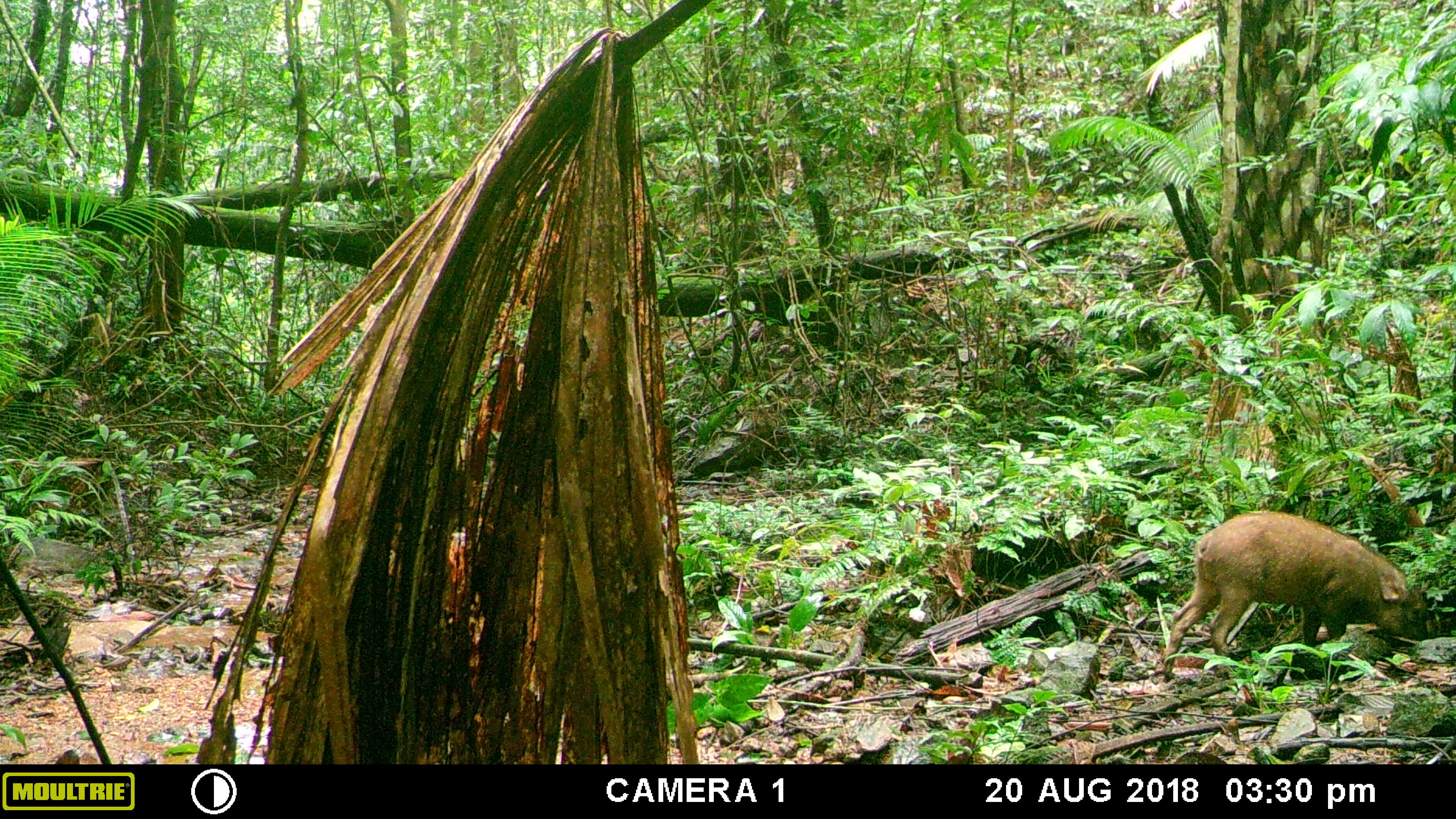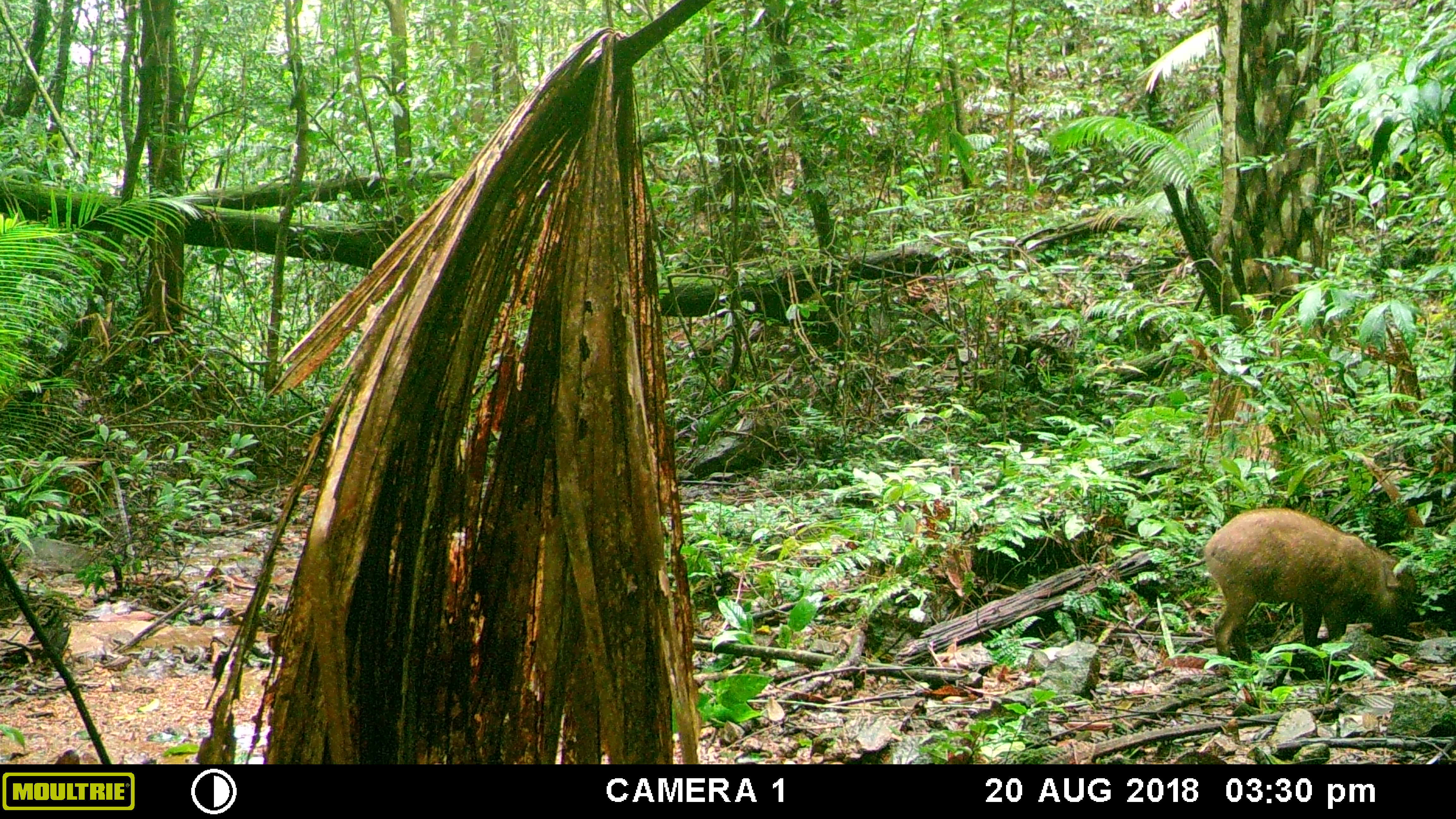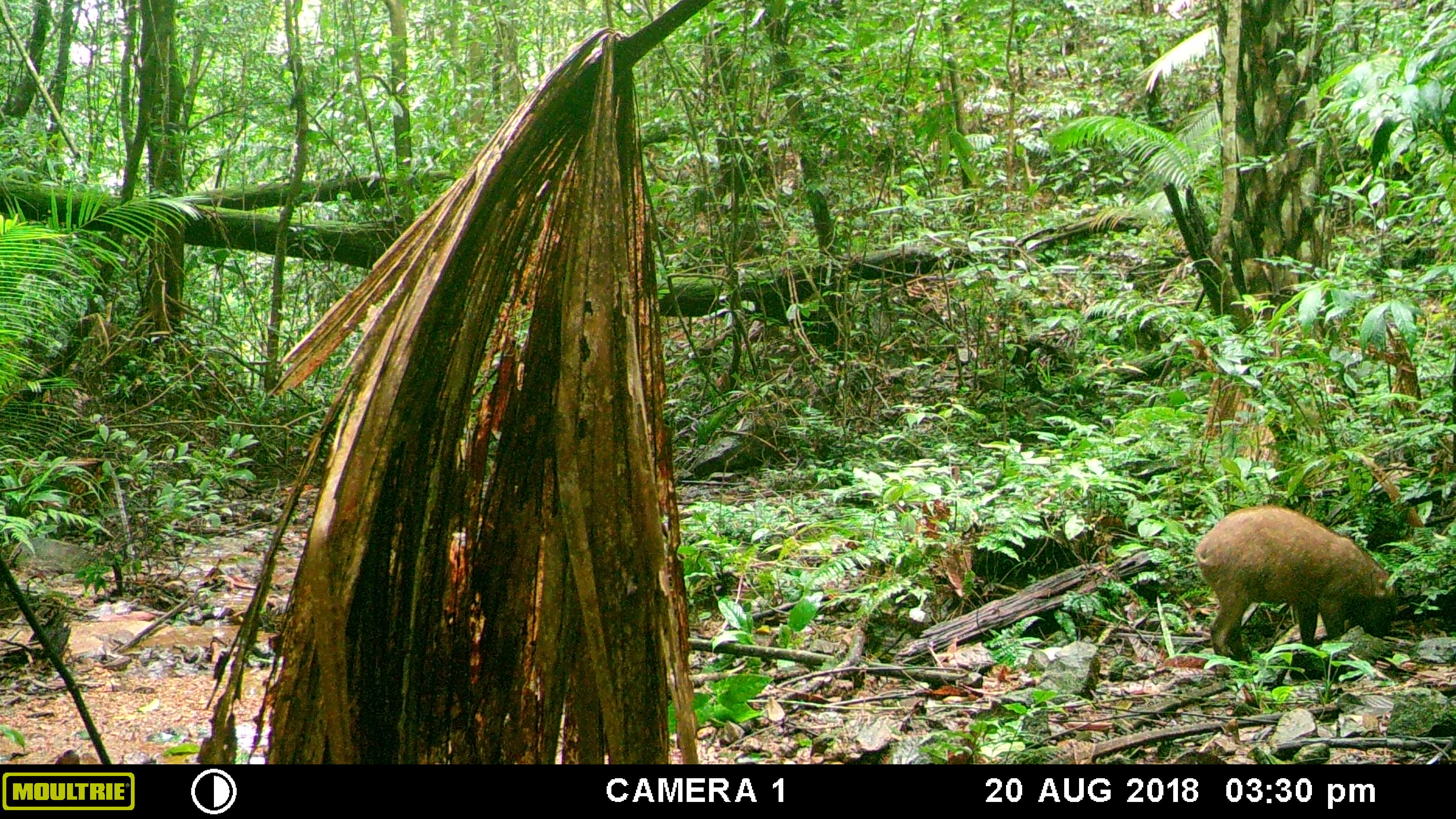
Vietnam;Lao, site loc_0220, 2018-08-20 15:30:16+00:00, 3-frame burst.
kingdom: Animalia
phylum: Chordata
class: Mammalia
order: Artiodactyla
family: Suidae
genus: Sus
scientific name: Sus scrofa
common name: eurasian wild pig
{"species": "eurasian wild pig (Sus scrofa)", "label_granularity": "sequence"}